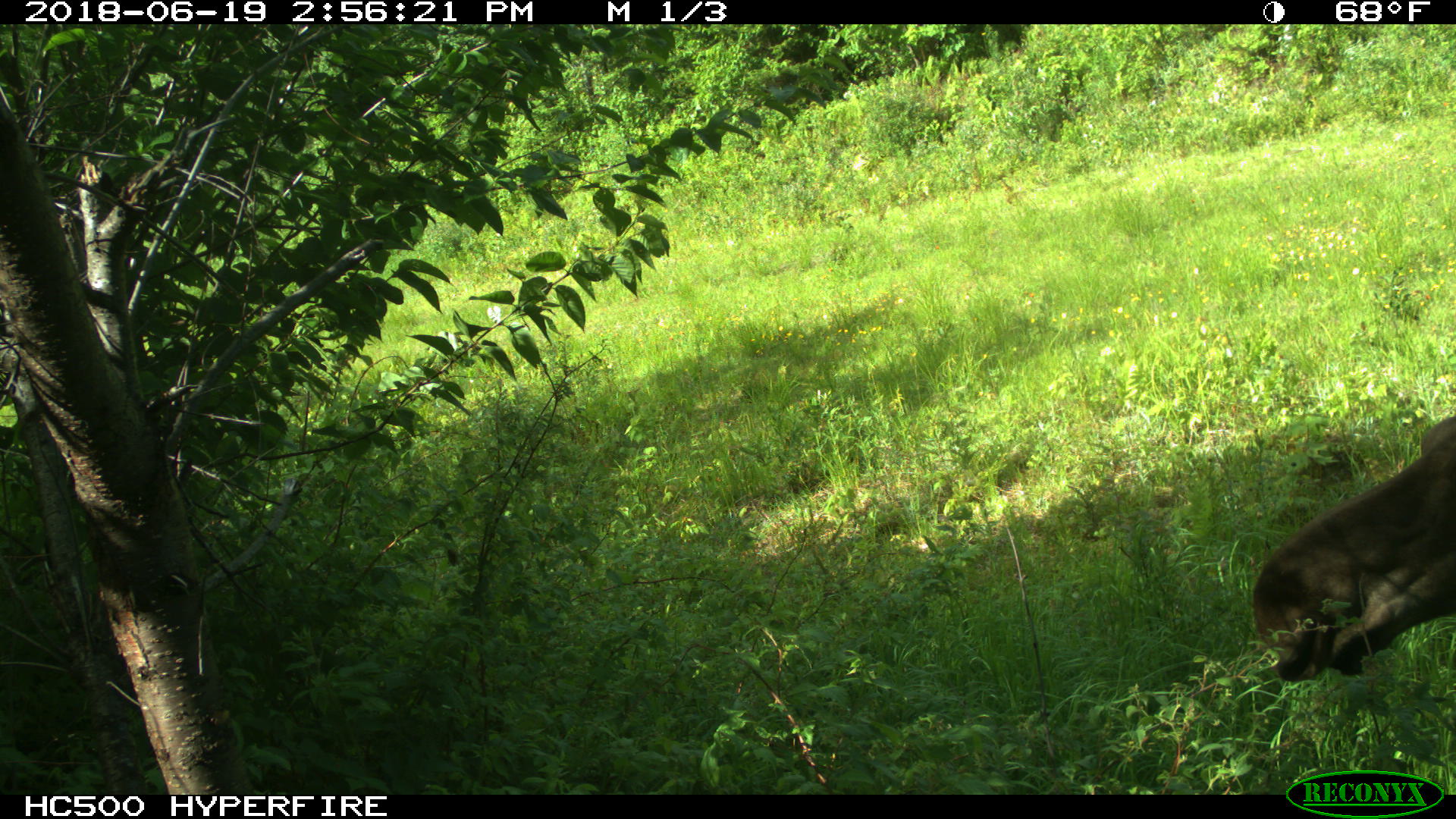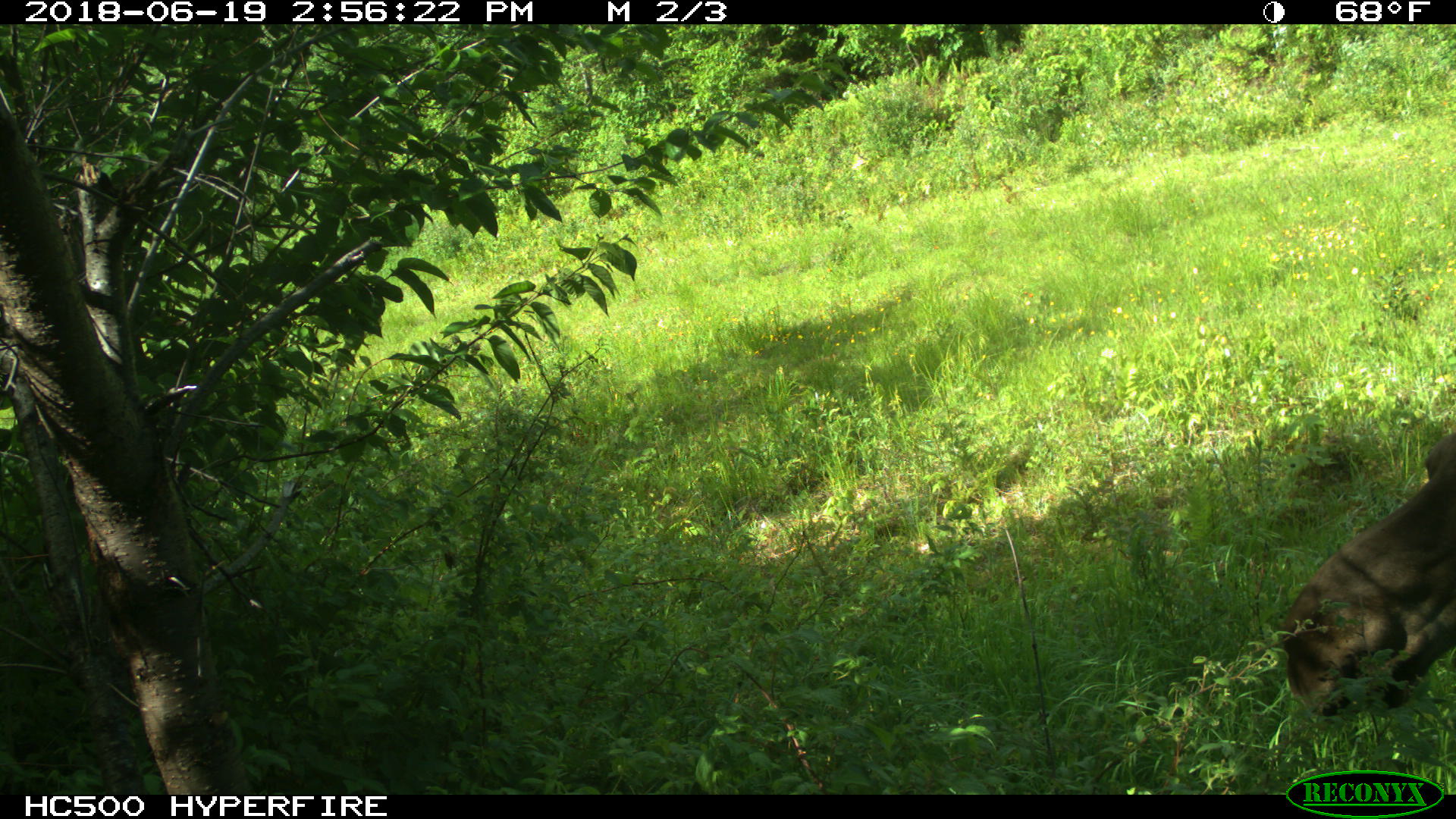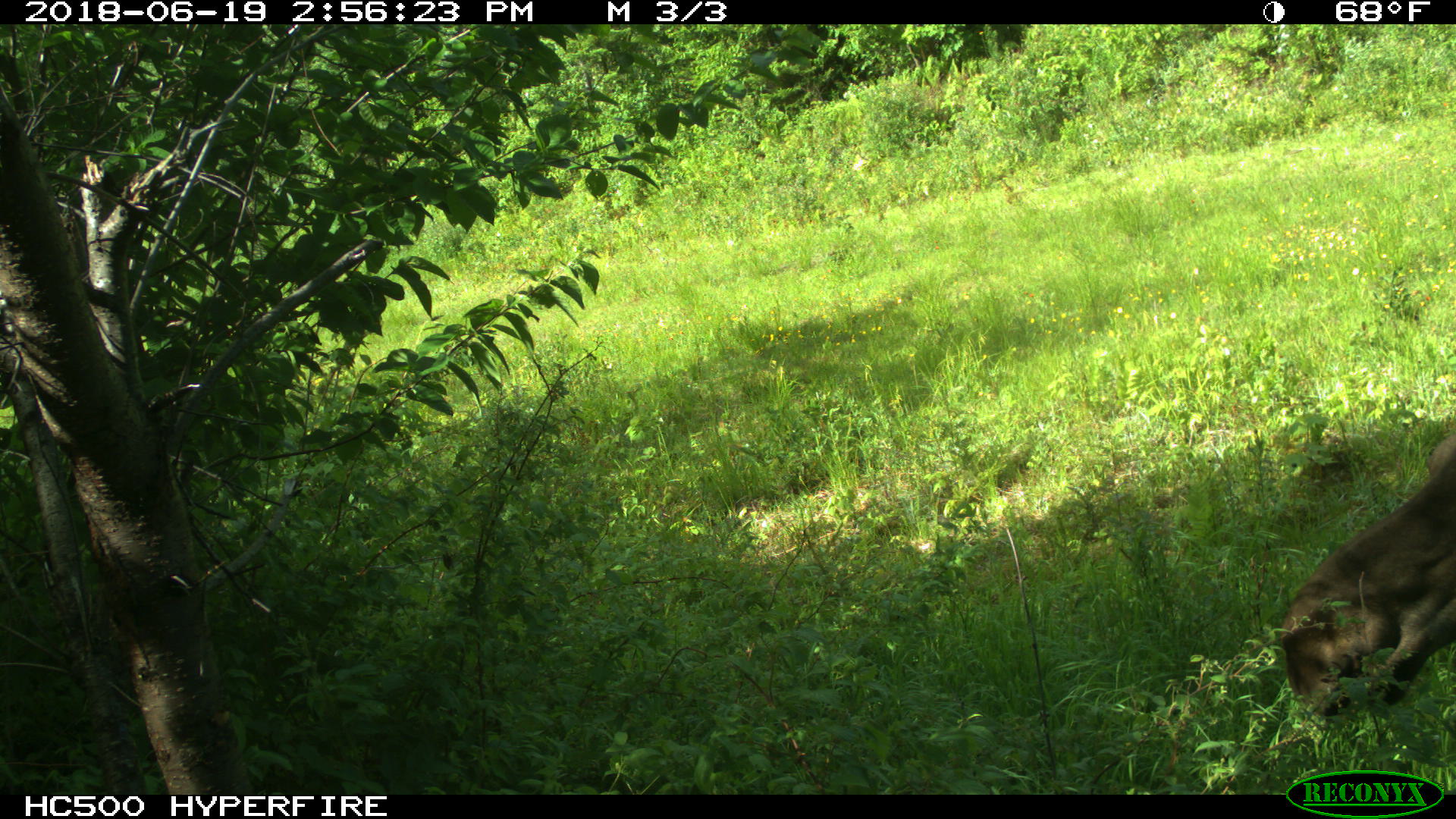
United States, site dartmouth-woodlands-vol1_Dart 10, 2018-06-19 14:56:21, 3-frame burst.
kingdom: Animalia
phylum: Chordata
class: Mammalia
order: Artiodactyla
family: Cervidae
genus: Alces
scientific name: Alces alces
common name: moose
Moose (Alces alces).